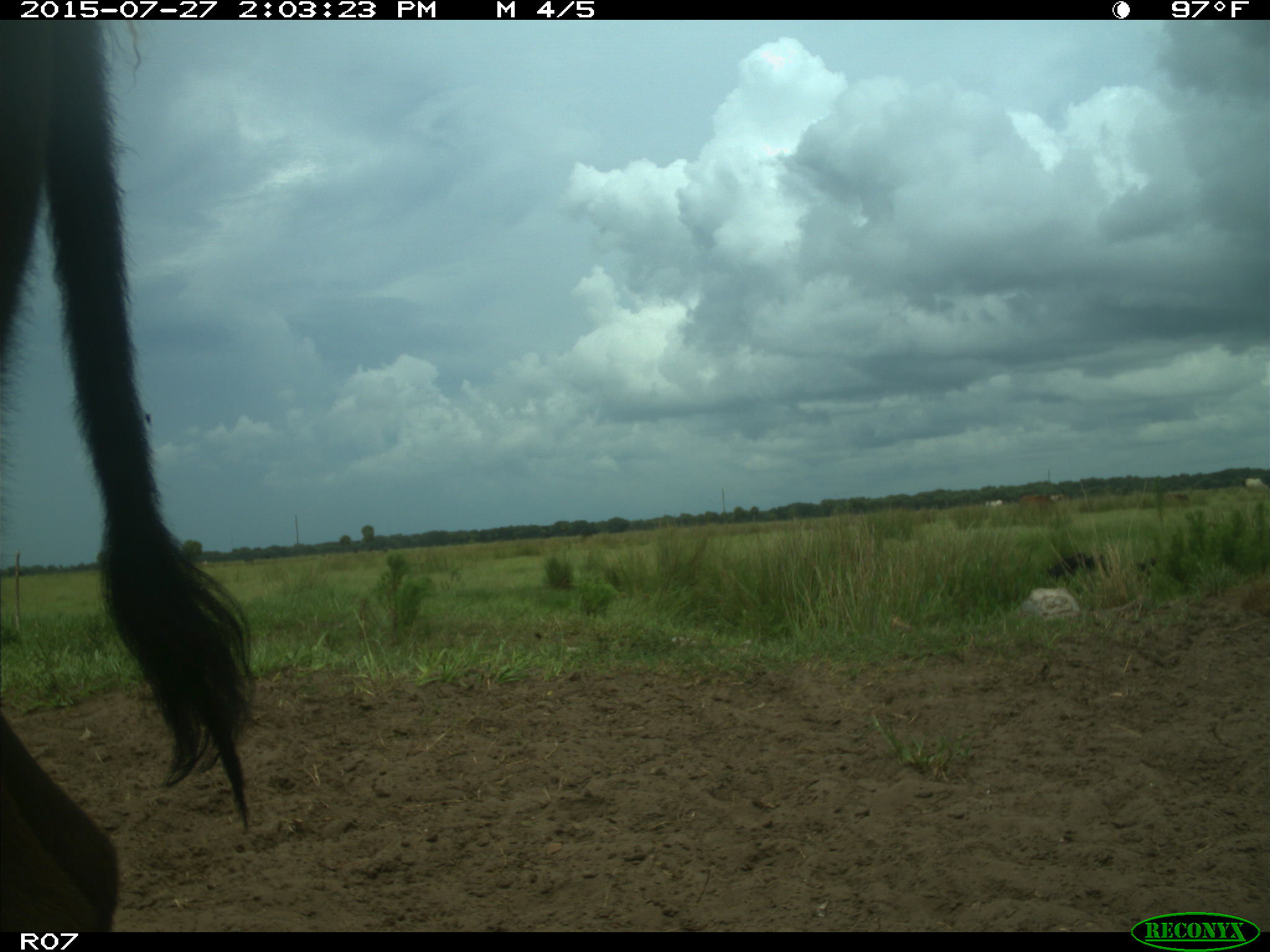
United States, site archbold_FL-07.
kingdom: Animalia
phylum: Chordata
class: Mammalia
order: Artiodactyla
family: Bovidae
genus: Bos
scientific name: Bos taurus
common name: domestic cow